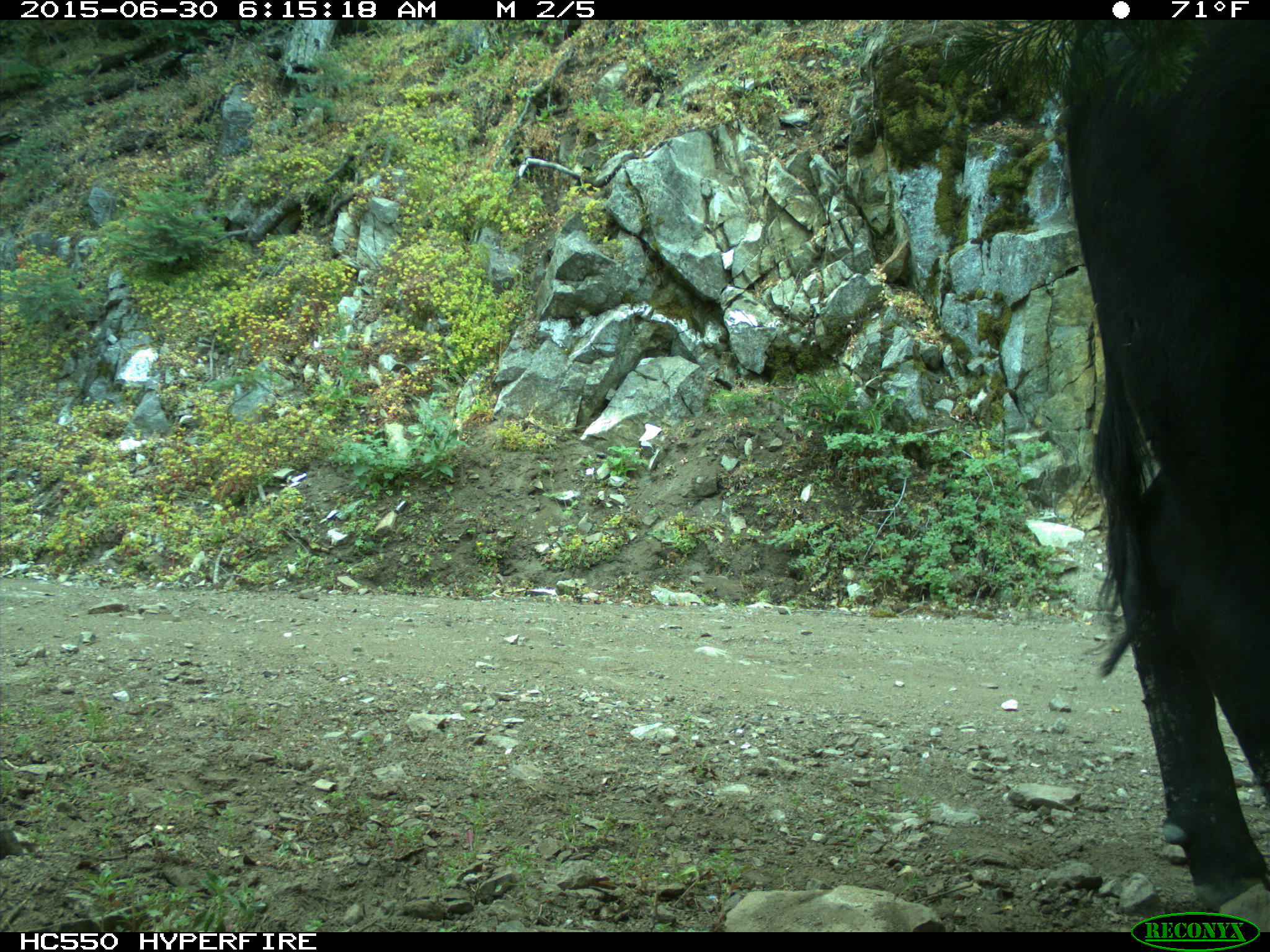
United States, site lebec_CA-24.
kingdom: Animalia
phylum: Chordata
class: Mammalia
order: Artiodactyla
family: Bovidae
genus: Bos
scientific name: Bos taurus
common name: domestic cow